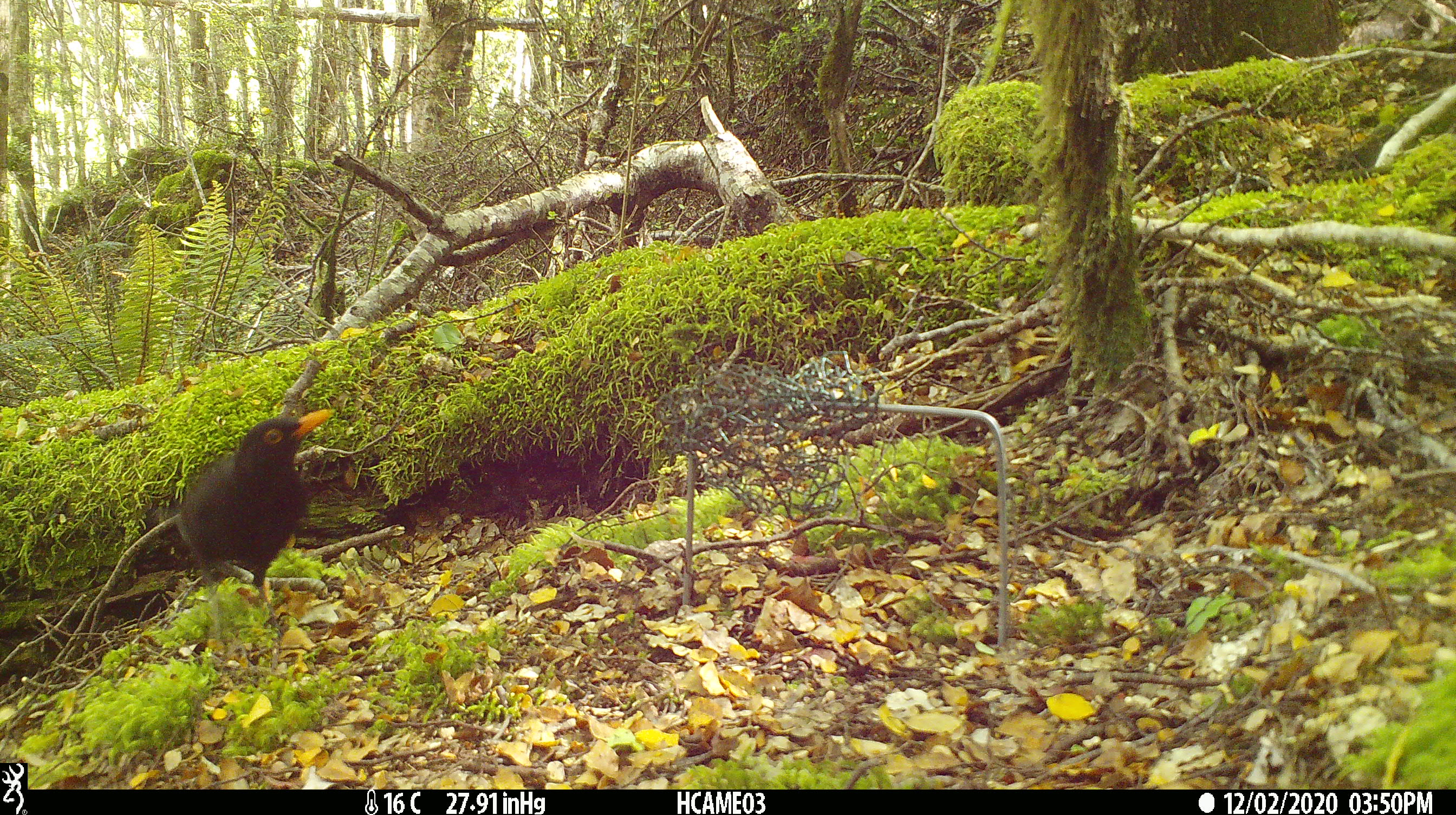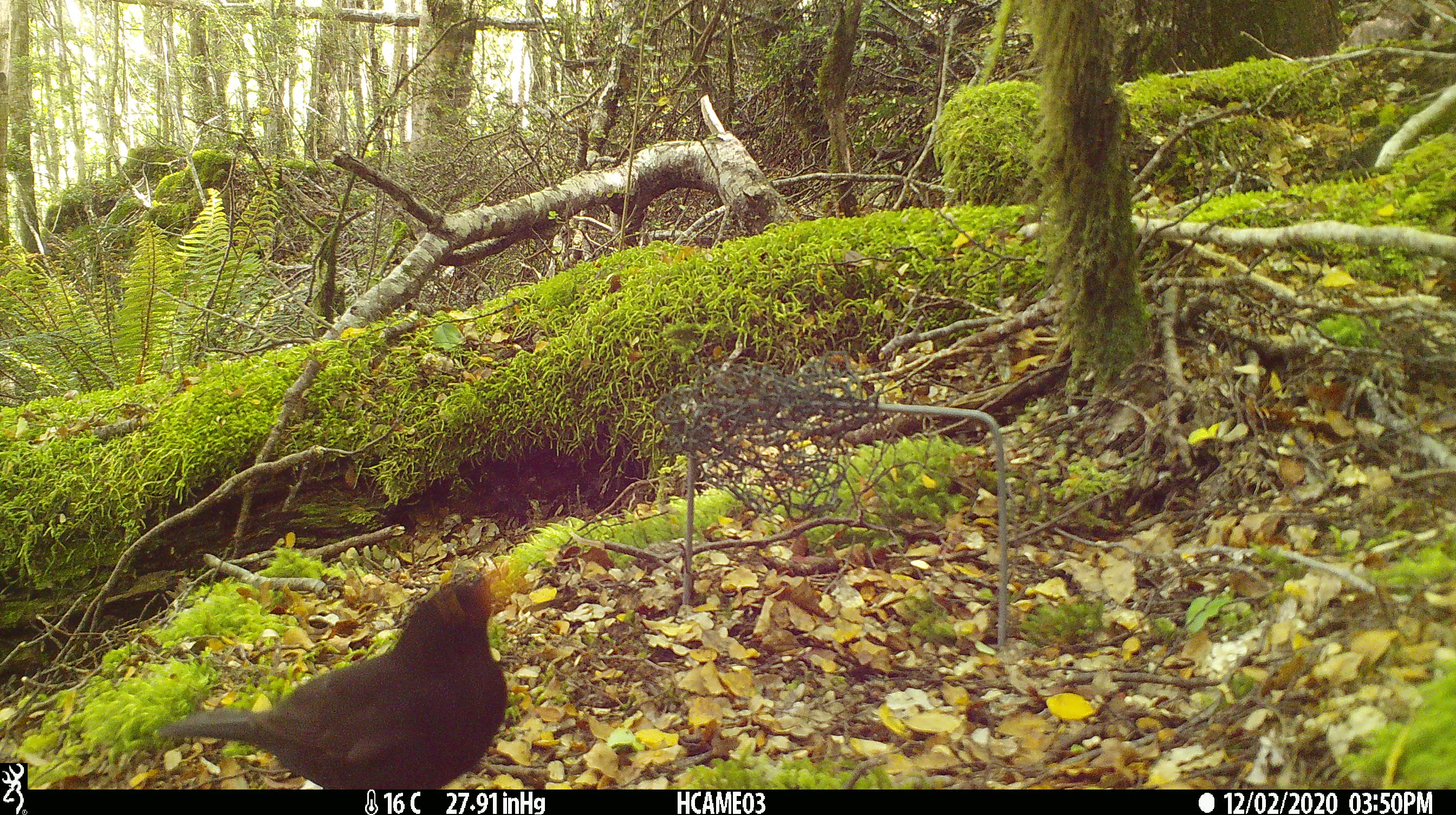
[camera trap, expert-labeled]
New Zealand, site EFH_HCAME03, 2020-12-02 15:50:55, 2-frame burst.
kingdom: Animalia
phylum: Chordata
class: Aves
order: Passeriformes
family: Turdidae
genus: Turdus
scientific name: Turdus merula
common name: eurasian blackbird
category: blackbird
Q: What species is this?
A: Blackbird (eurasian blackbird) (Turdus merula).